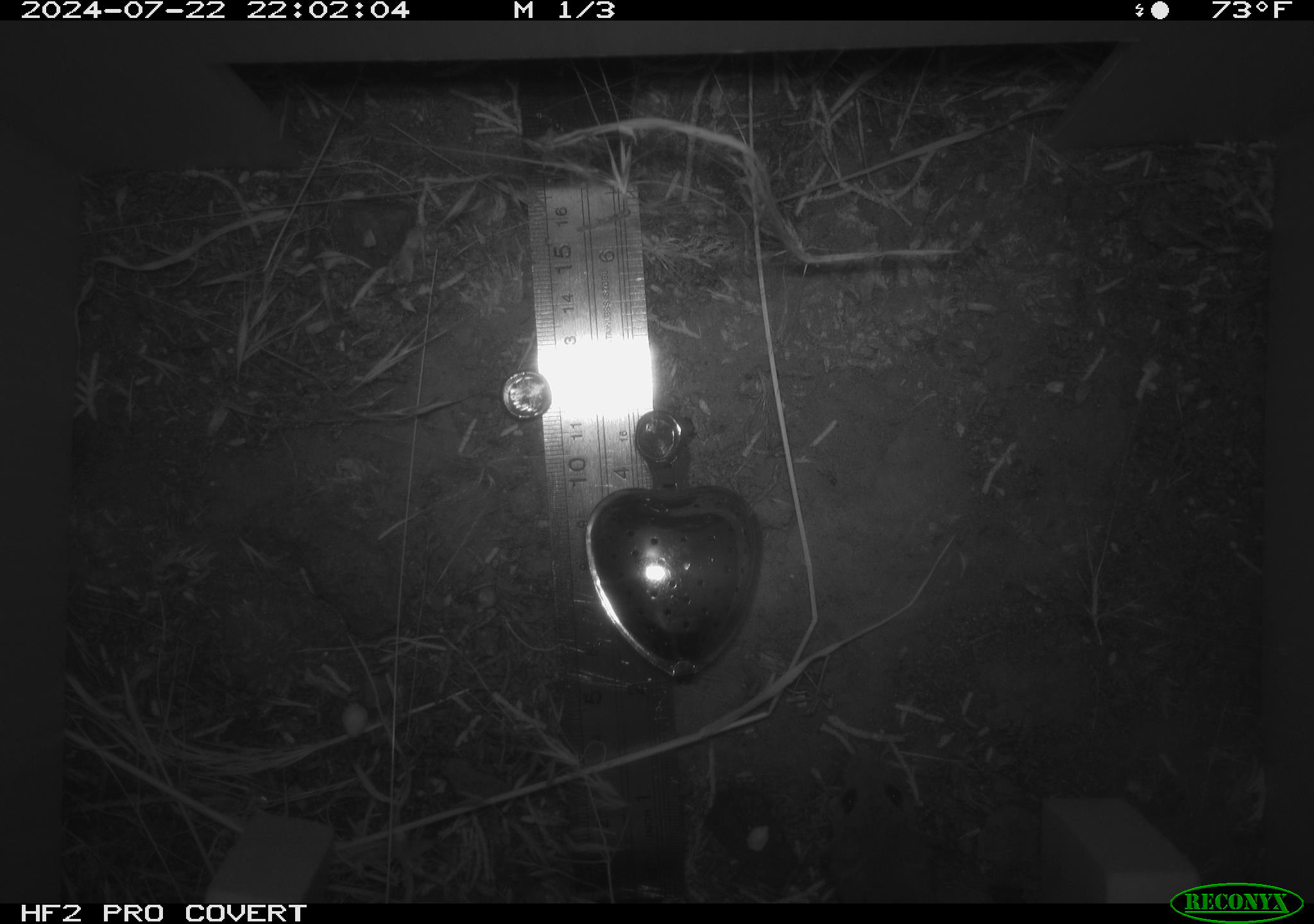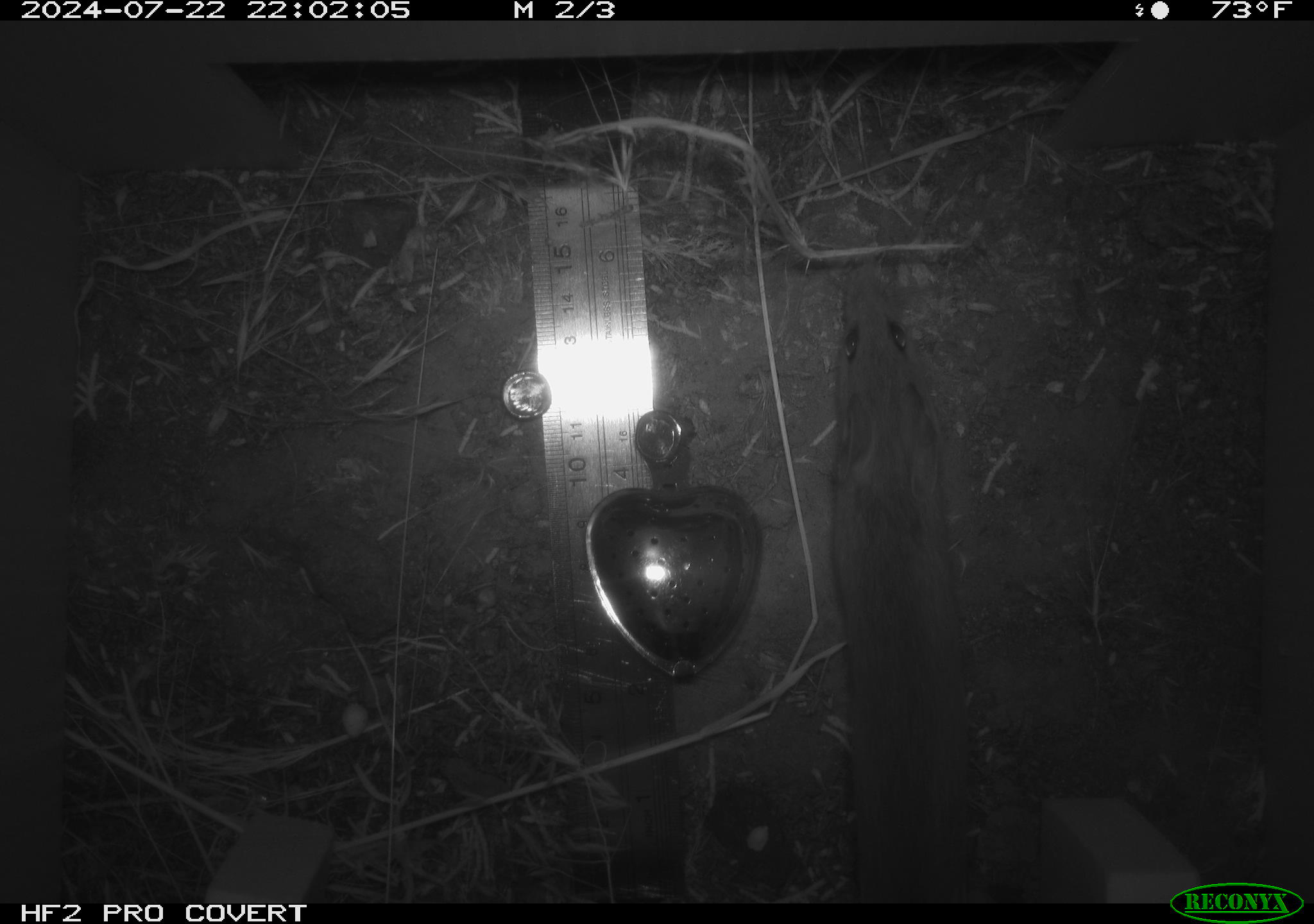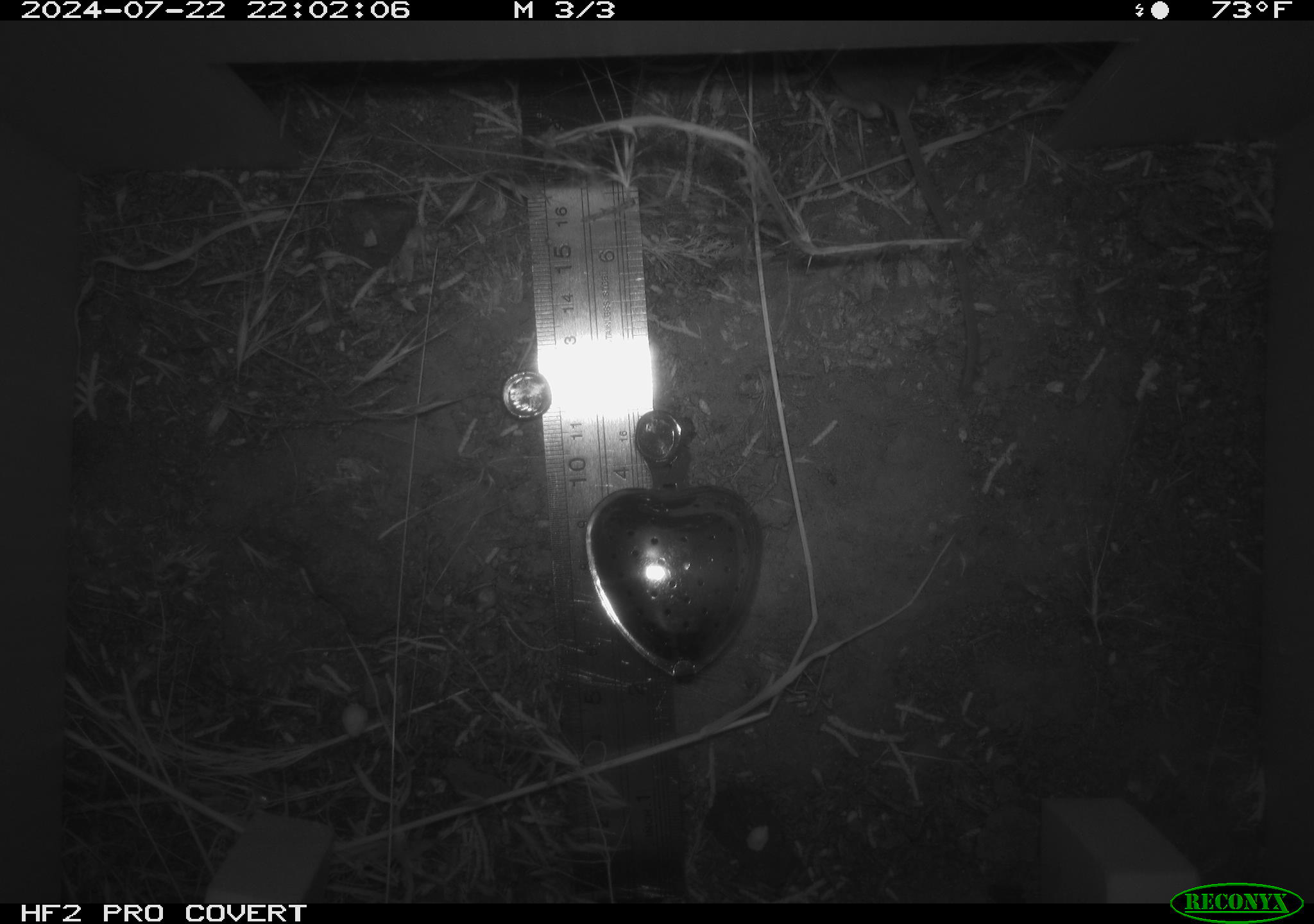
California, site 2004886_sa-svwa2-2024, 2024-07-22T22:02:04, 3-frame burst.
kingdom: Animalia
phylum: Chordata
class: Mammalia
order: Rodentia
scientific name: Rodentia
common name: mouse species